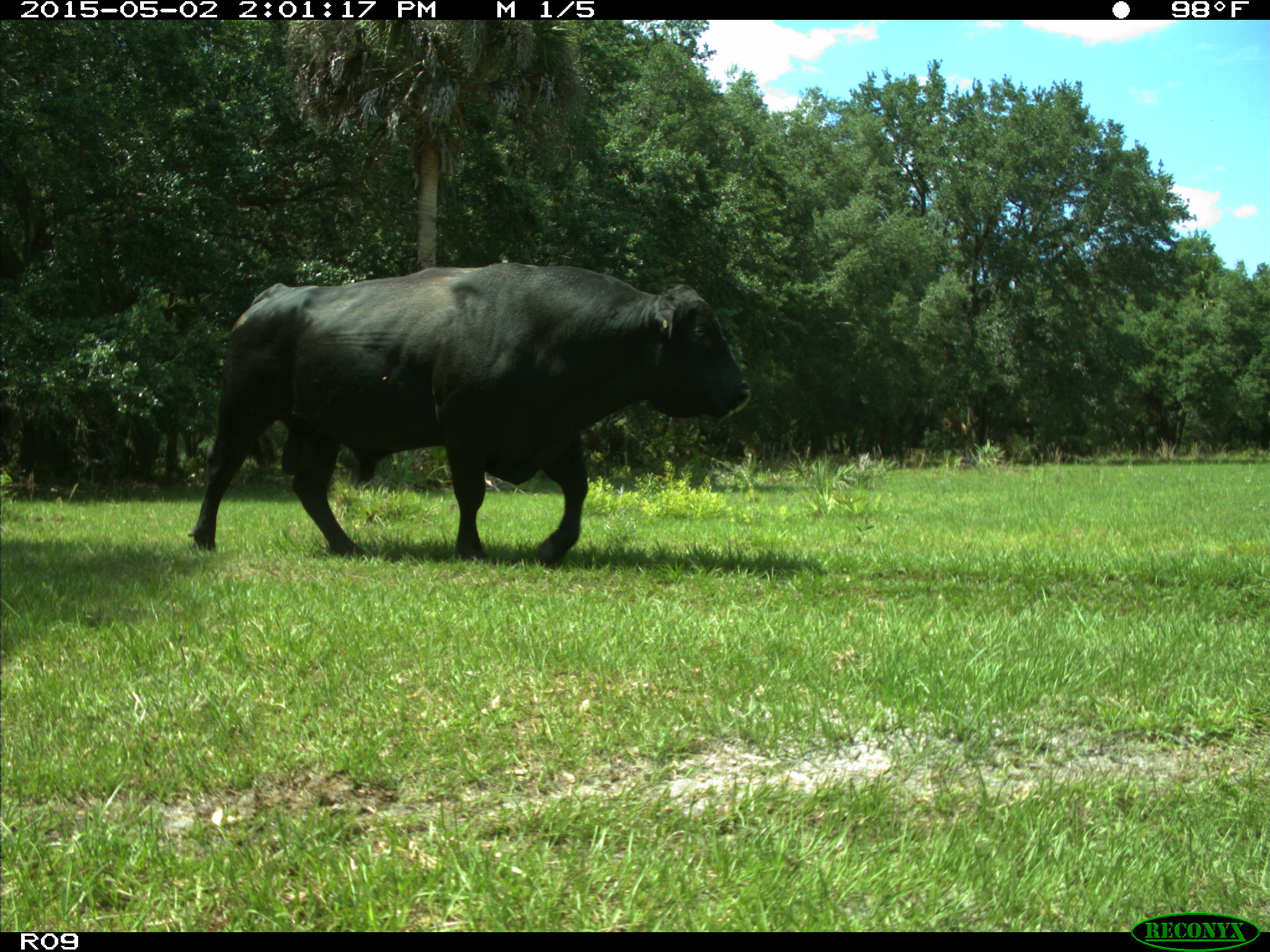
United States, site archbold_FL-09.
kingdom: Animalia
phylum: Chordata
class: Mammalia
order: Artiodactyla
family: Bovidae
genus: Bos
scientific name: Bos taurus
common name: domestic cow